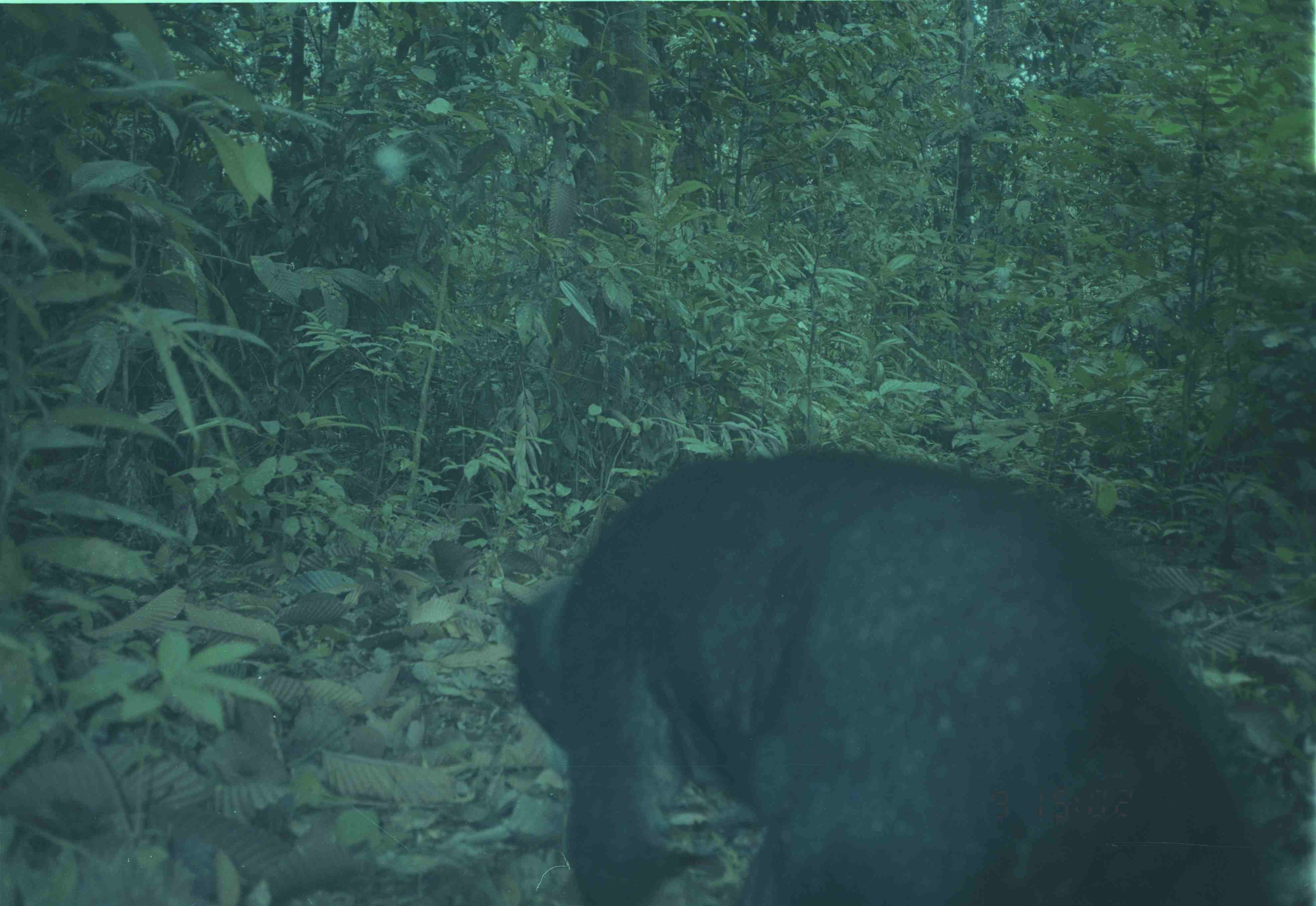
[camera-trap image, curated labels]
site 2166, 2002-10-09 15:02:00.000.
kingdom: Animalia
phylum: Chordata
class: Mammalia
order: Carnivora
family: Ursidae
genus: Helarctos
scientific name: Helarctos malayanus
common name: sun bear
Helarctos malayanus (sun bear), count 1.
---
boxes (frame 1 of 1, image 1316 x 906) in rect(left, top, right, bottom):
helarctos malayanus: rect(497, 448, 1272, 906)